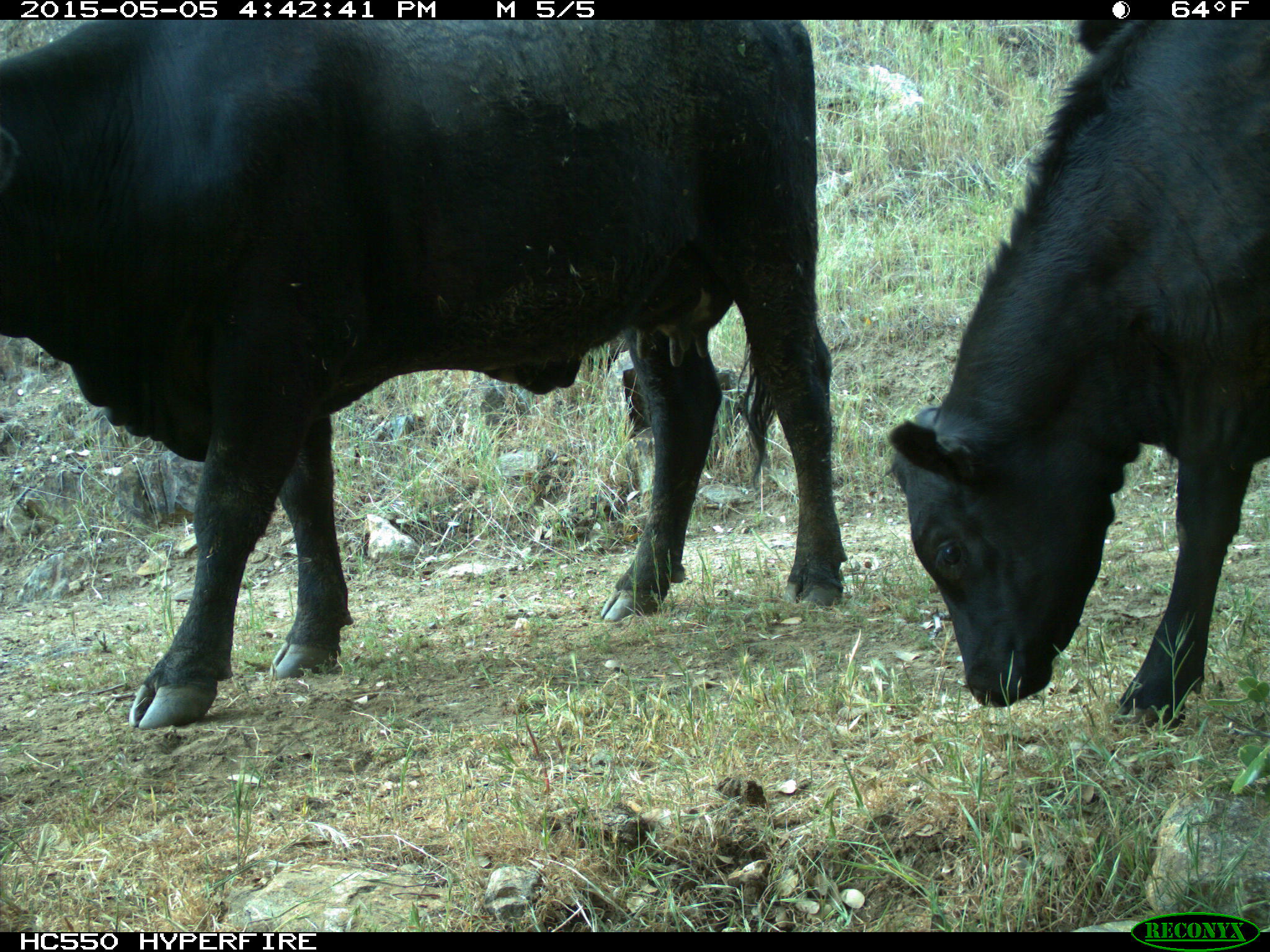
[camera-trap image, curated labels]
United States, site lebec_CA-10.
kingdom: Animalia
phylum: Chordata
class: Mammalia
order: Artiodactyla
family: Bovidae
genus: Bos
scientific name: Bos taurus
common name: domestic cow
Bos taurus (domestic cow).